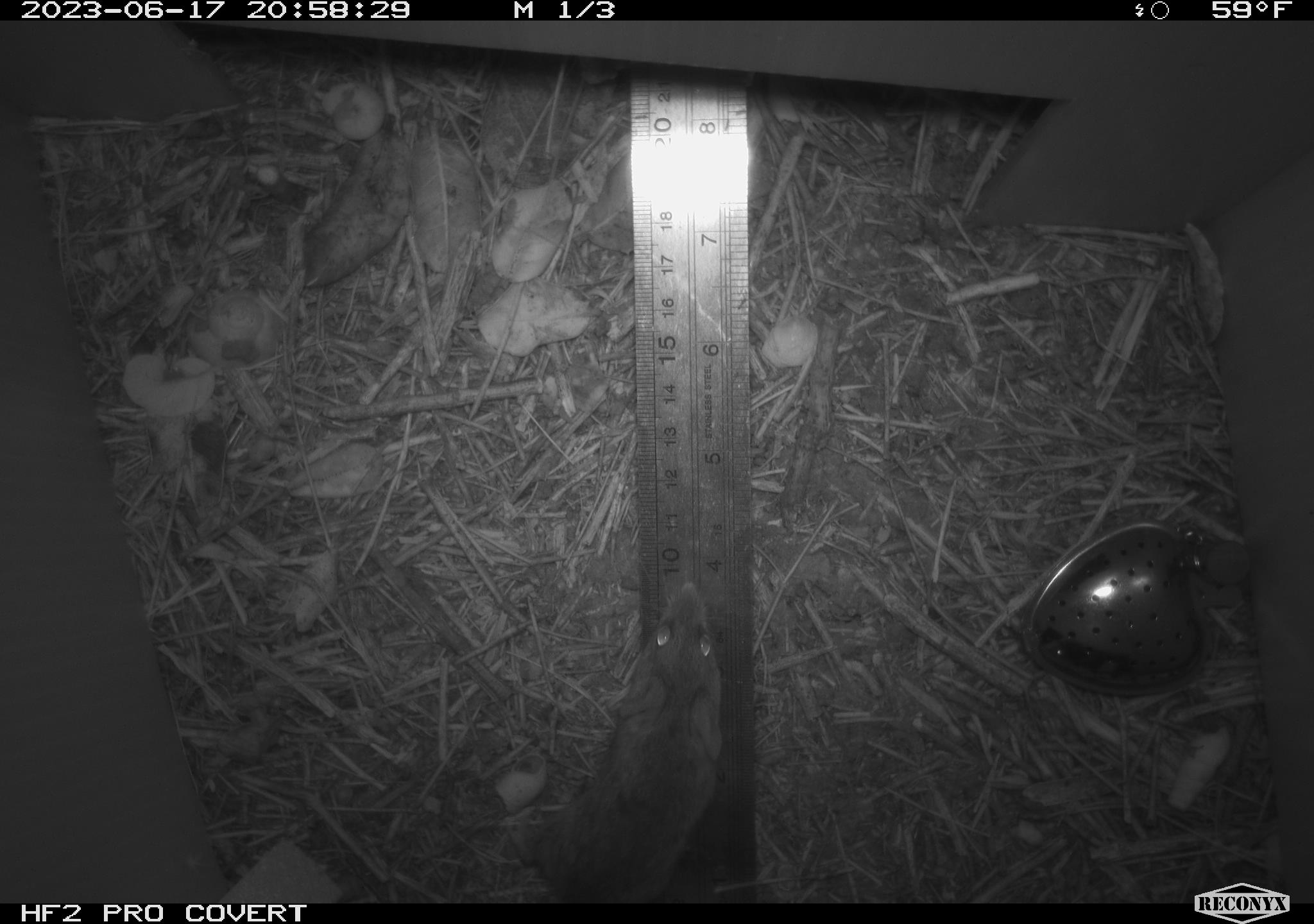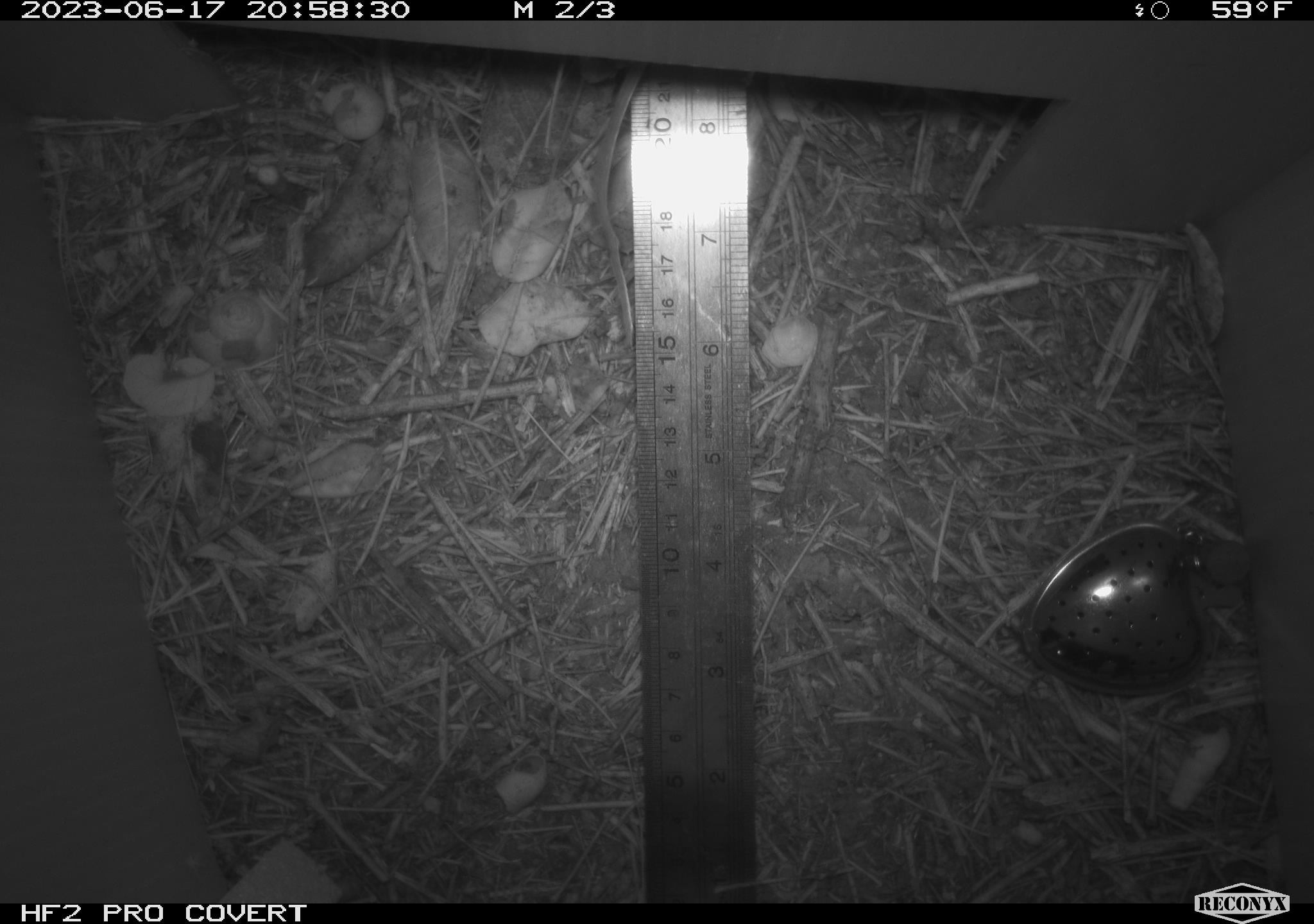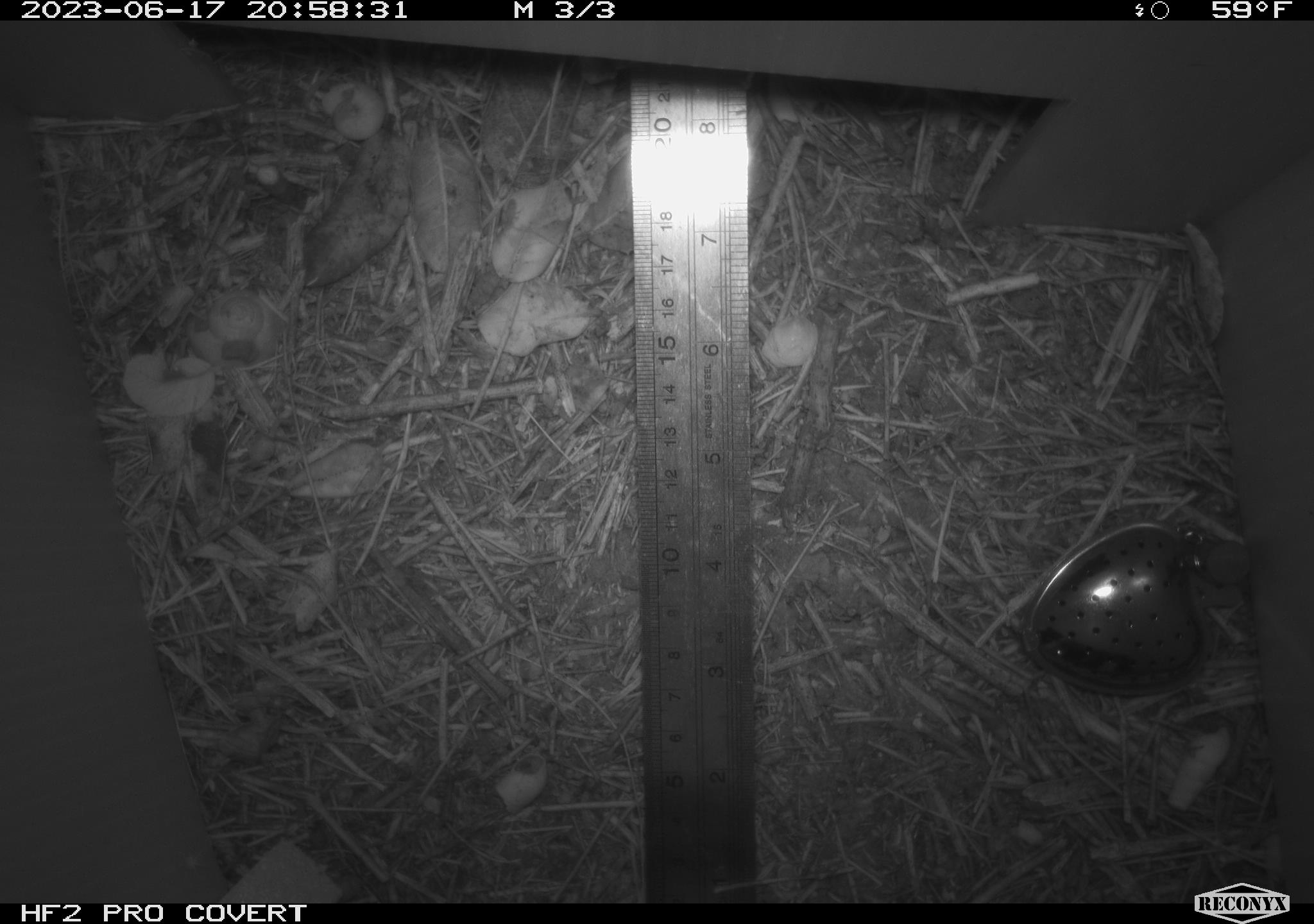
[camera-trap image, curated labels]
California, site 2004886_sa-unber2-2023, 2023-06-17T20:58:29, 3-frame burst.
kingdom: Animalia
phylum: Chordata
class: Mammalia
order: Rodentia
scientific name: Rodentia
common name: mouse species